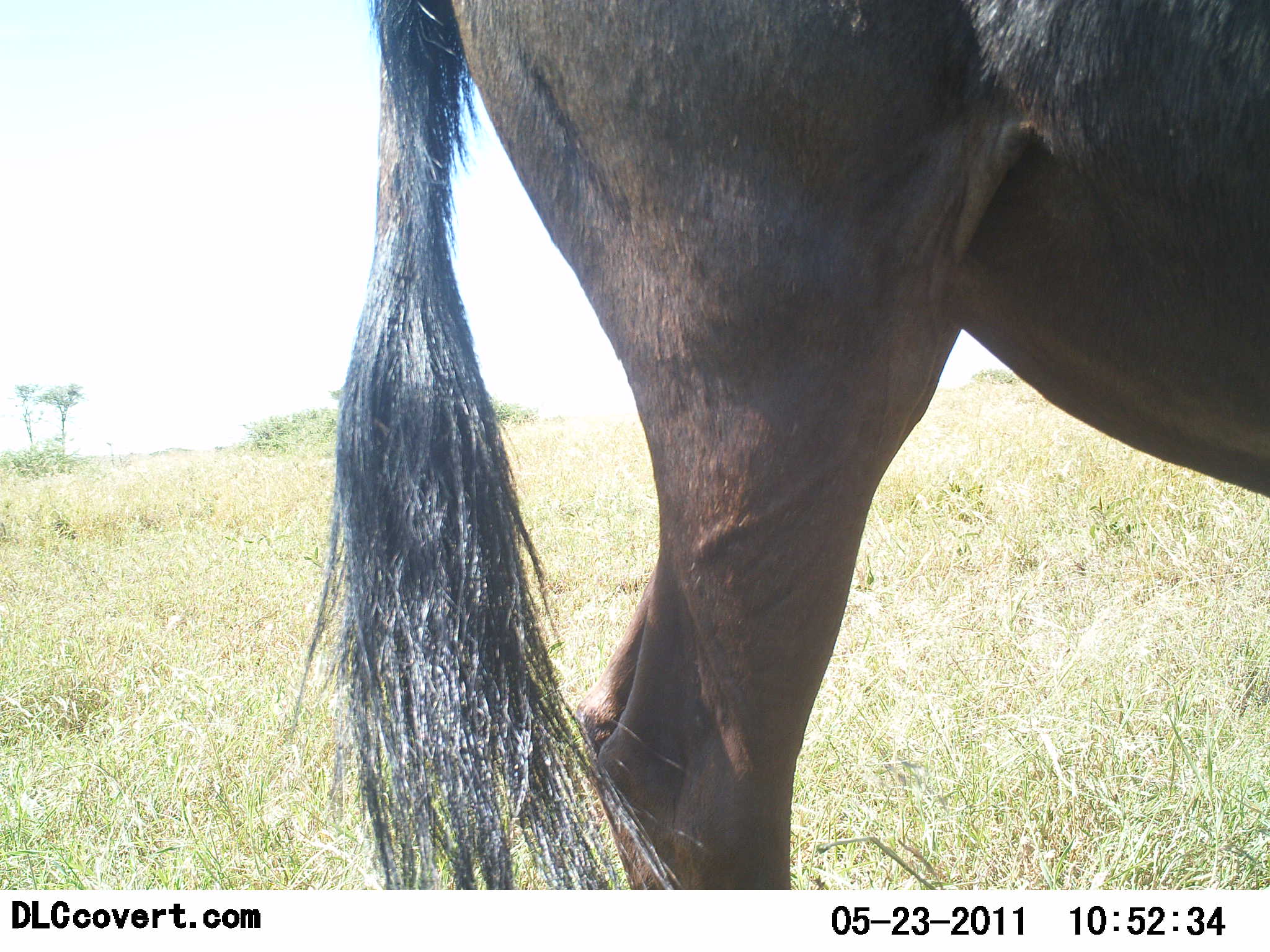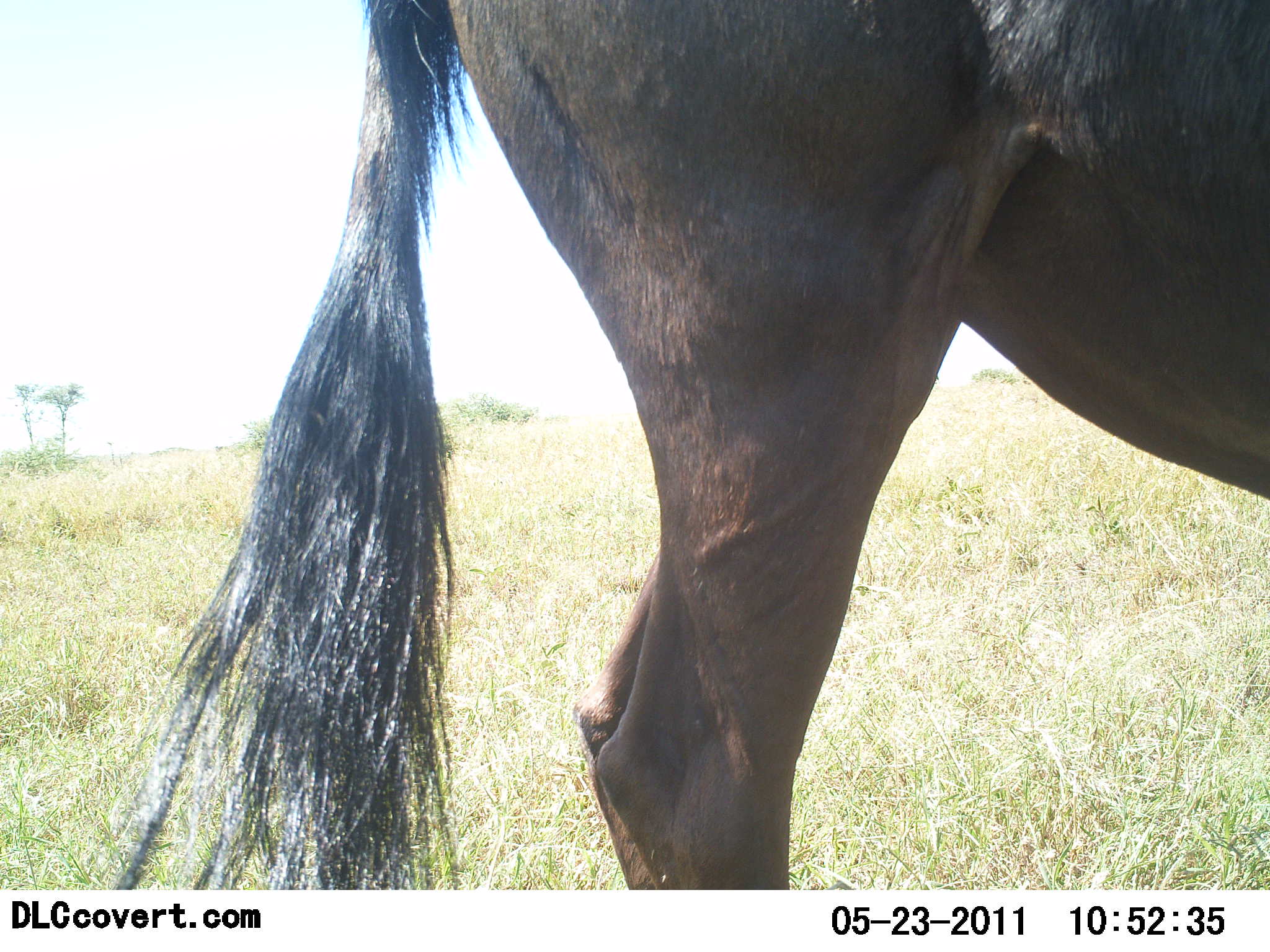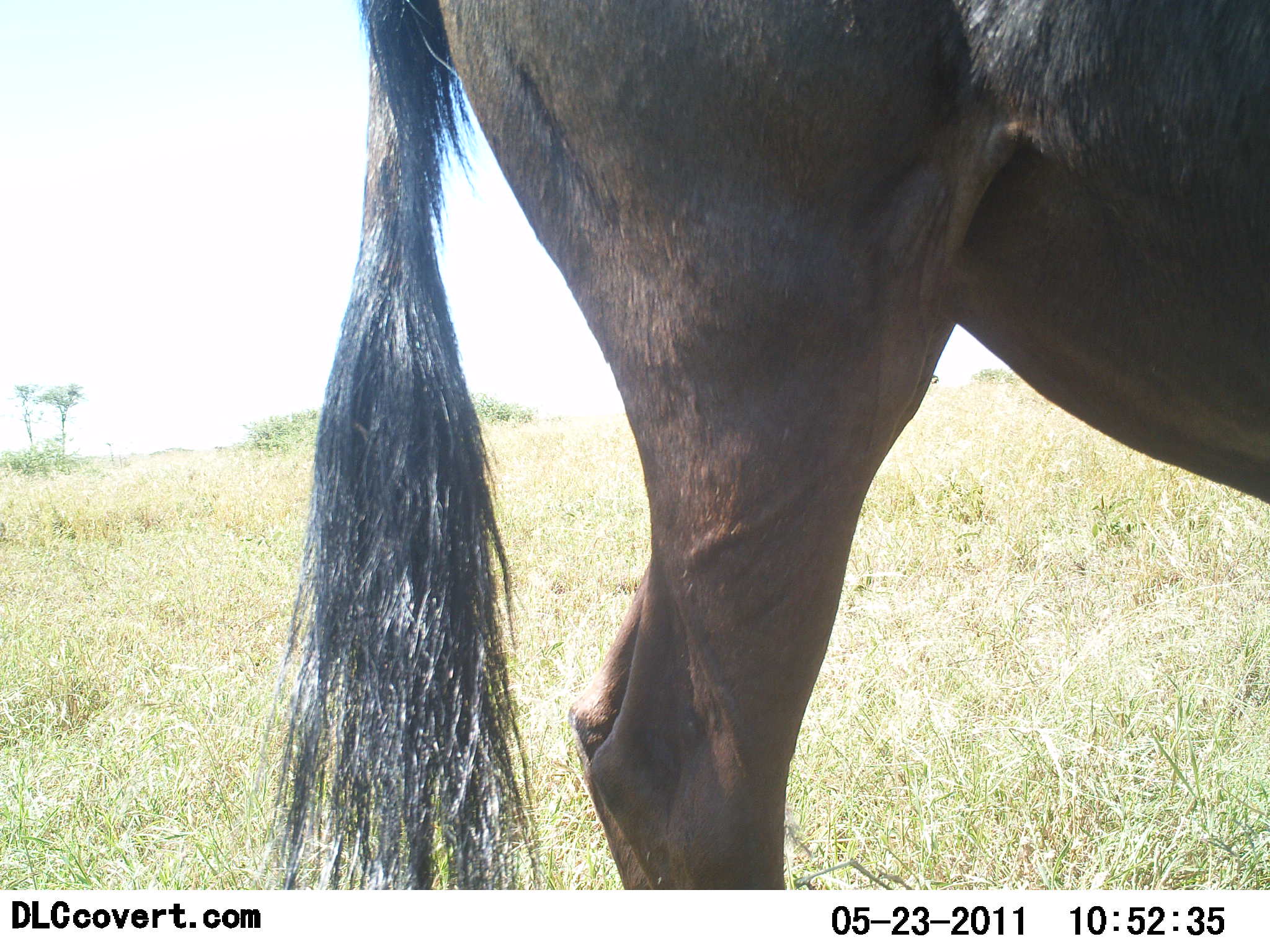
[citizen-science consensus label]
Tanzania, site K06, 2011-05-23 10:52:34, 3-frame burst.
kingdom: Animalia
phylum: Chordata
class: Mammalia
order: Artiodactyla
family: Bovidae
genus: Connochaetes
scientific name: Connochaetes taurinus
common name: blue wildebeest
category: wildebeest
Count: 1.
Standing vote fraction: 100%.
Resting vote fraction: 0%.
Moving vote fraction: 0%.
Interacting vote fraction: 0%.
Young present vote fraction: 0%.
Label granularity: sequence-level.